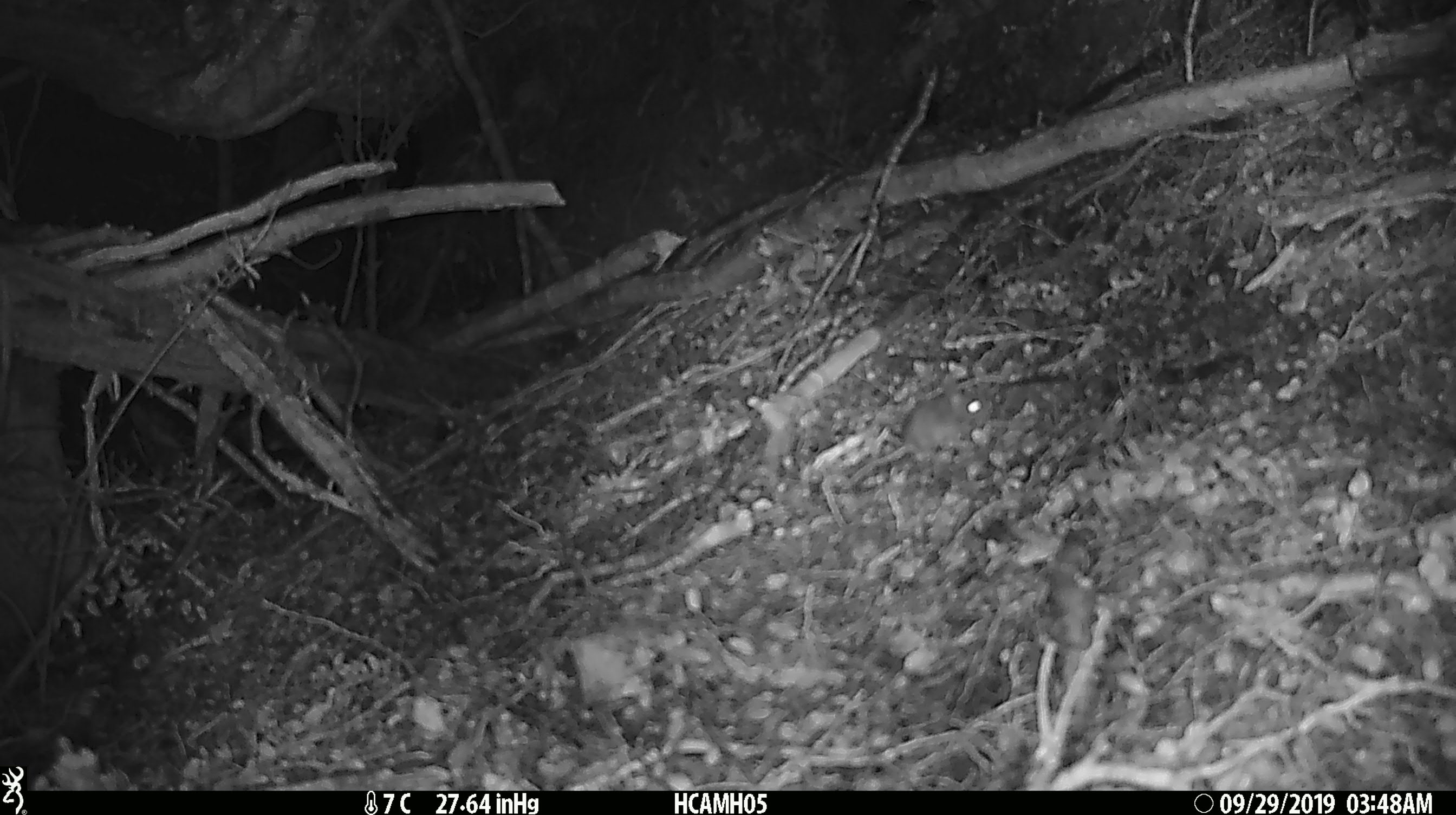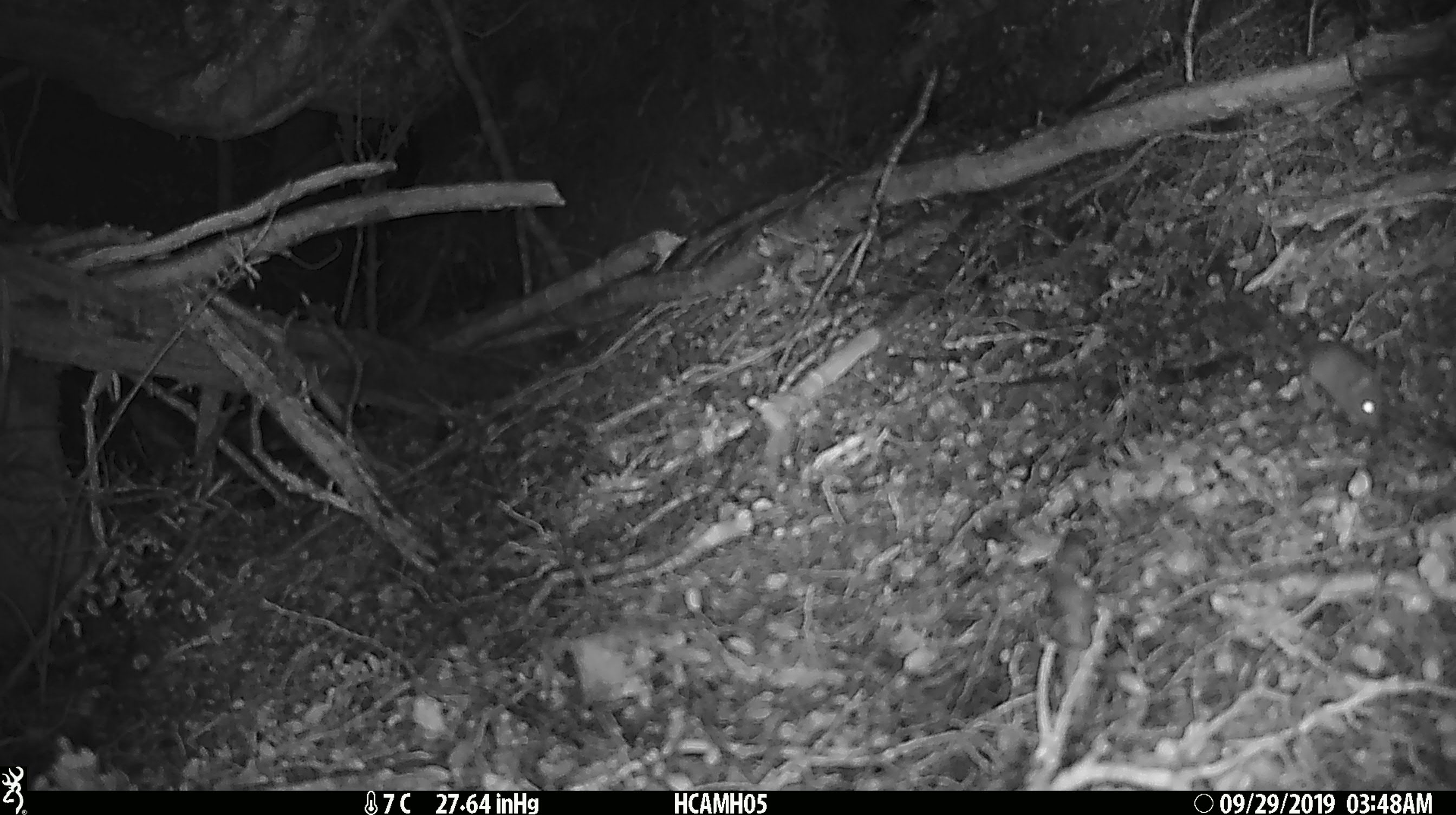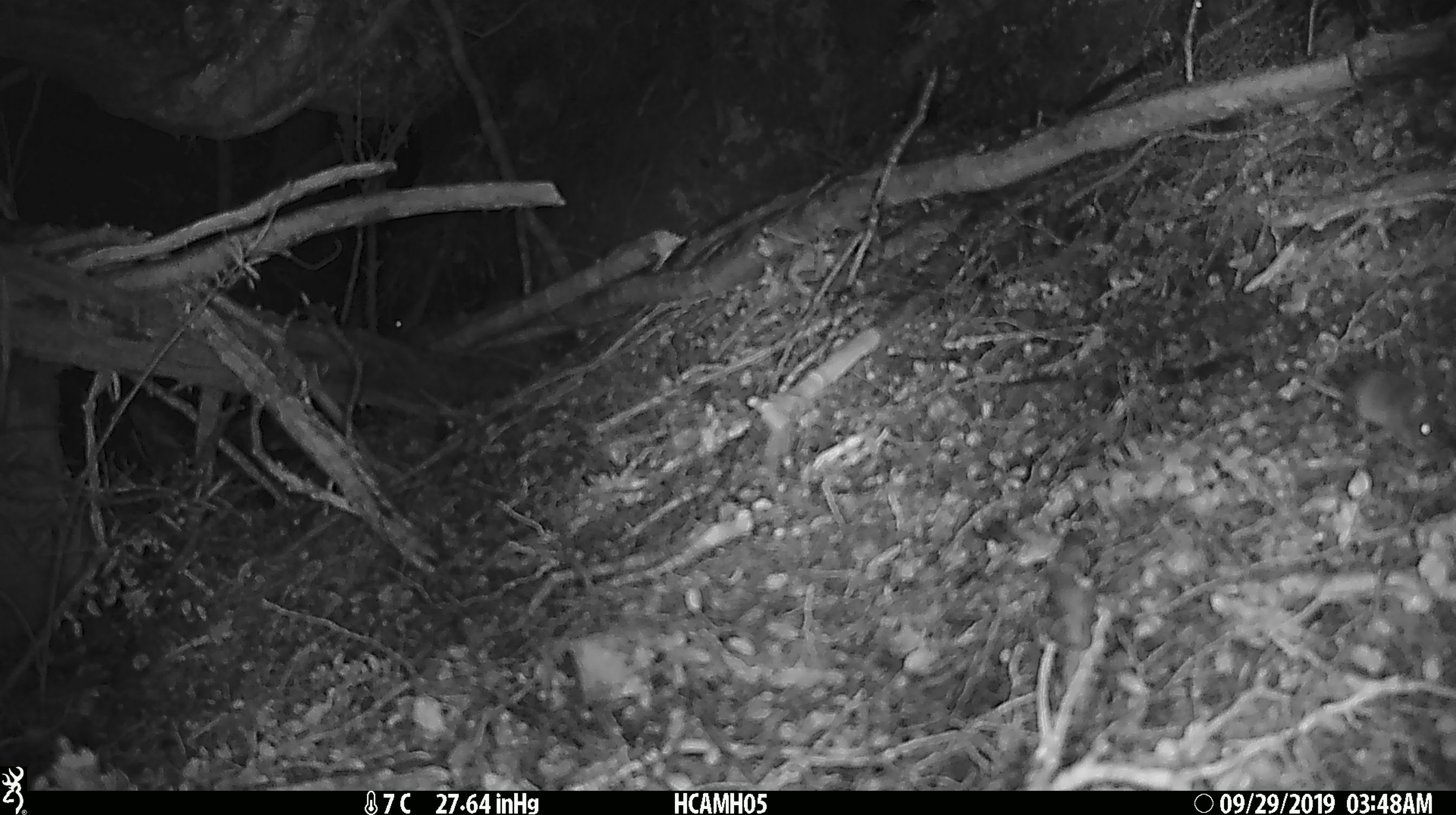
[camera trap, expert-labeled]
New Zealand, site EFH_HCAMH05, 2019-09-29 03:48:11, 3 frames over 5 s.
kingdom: Animalia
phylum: Chordata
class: Mammalia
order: Rodentia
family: Muridae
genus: Mus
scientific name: Mus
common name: mouse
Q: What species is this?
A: Mouse (Mus).